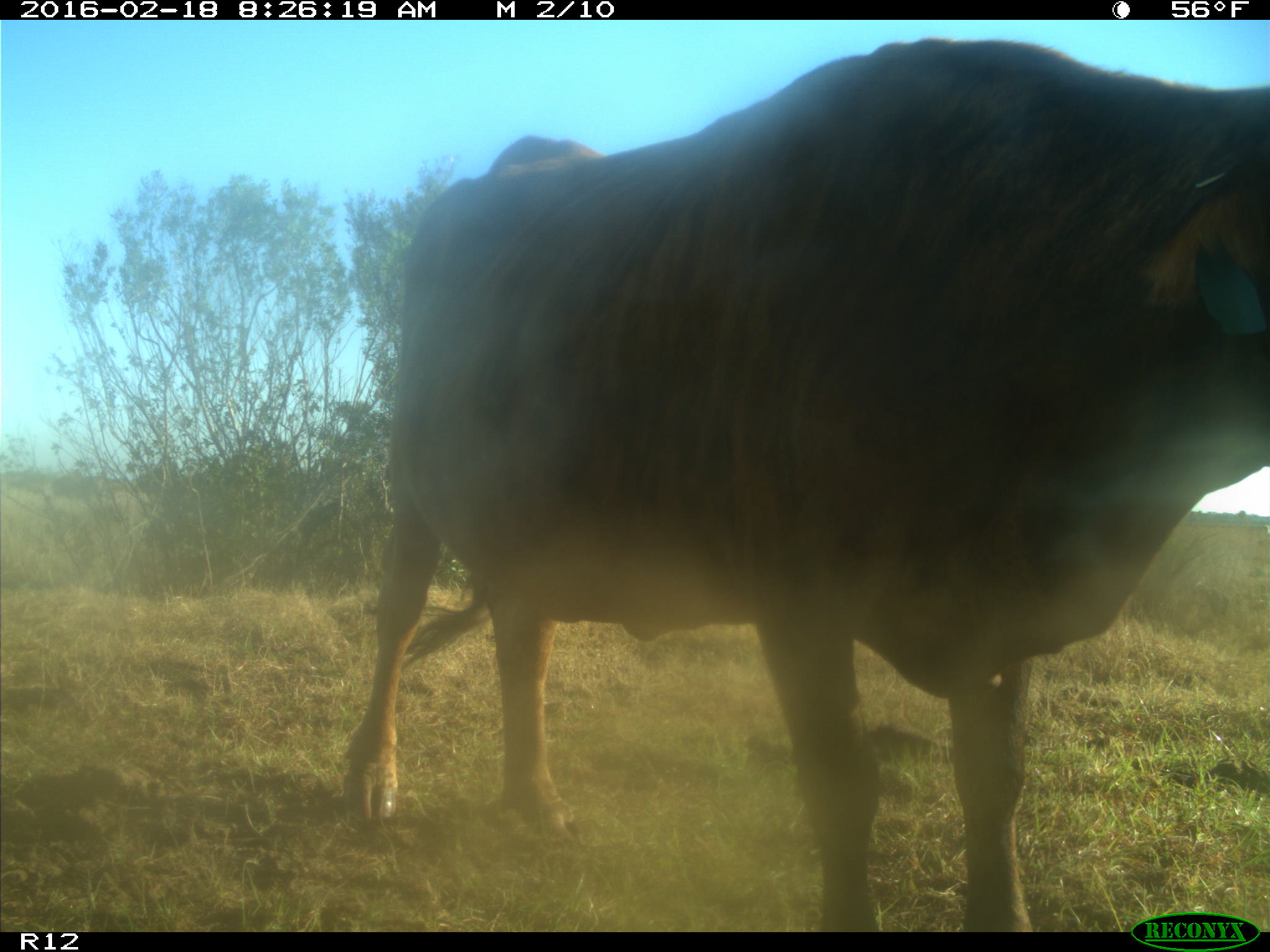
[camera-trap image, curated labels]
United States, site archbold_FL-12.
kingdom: Animalia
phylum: Chordata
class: Mammalia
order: Artiodactyla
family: Bovidae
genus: Bos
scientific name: Bos taurus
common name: domestic cow